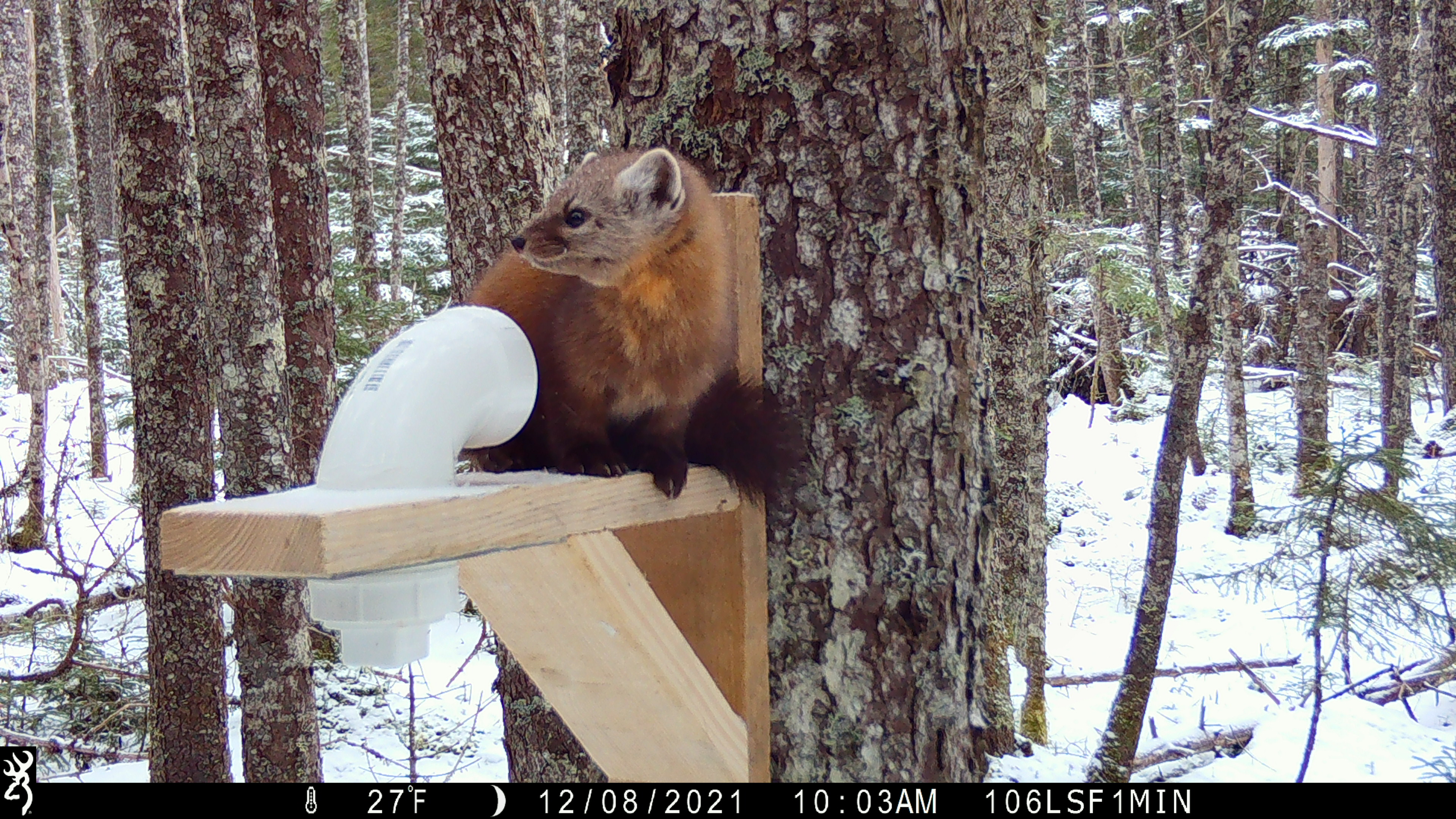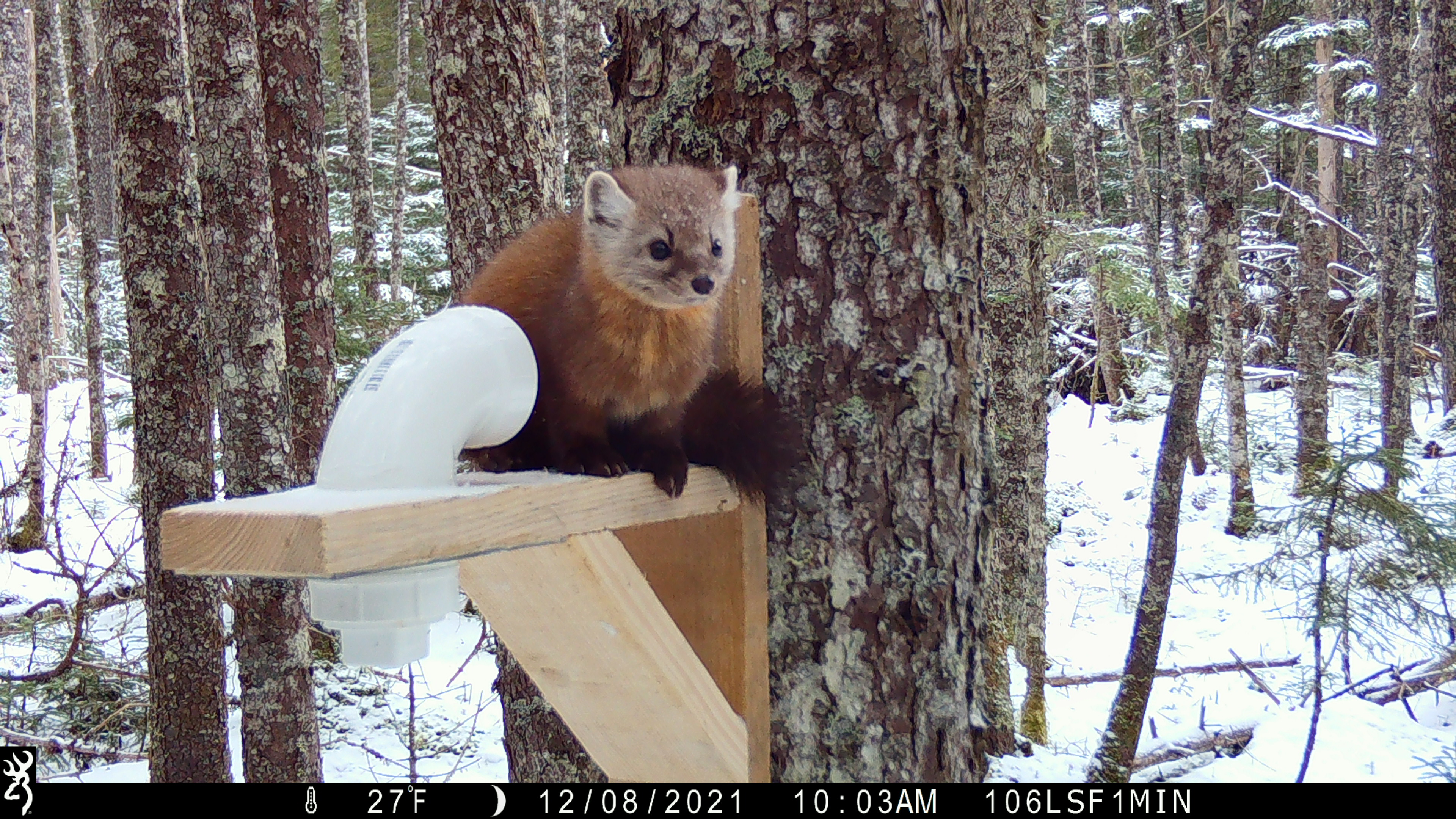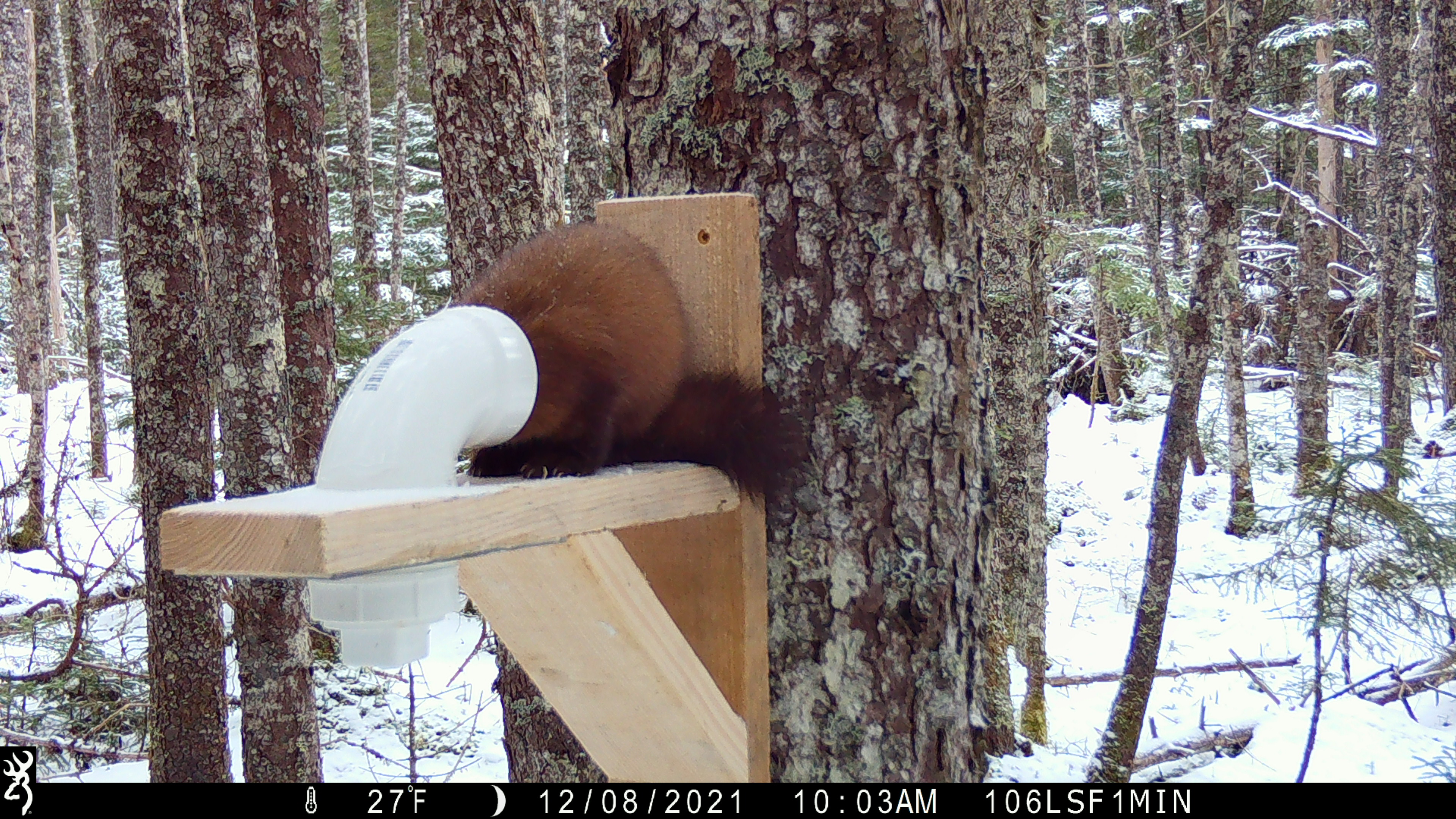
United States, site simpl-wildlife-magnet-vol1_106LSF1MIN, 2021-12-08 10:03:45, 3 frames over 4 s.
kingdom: Animalia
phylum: Chordata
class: Mammalia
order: Carnivora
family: Mustelidae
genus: Martes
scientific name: Martes americana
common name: american marten